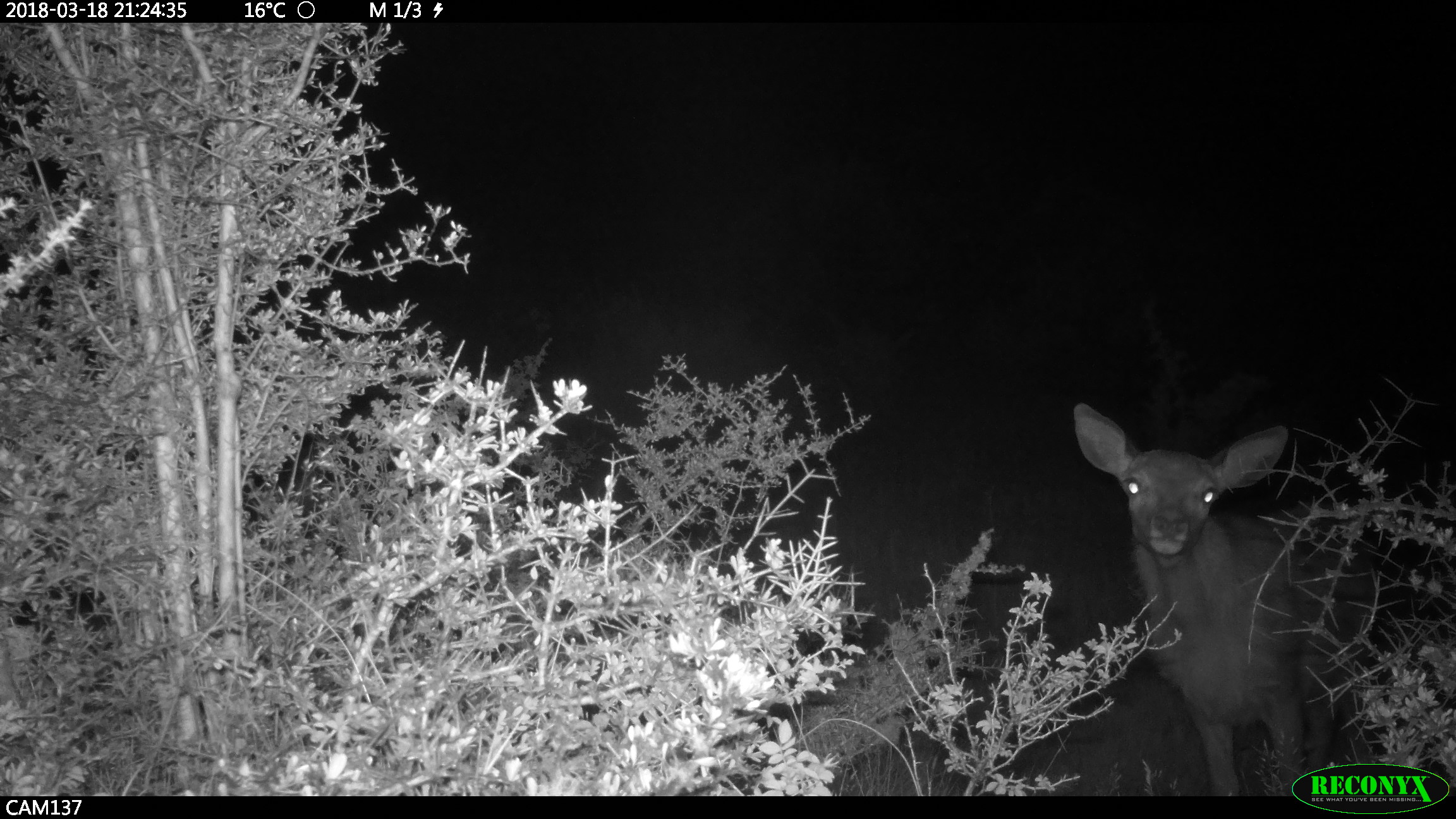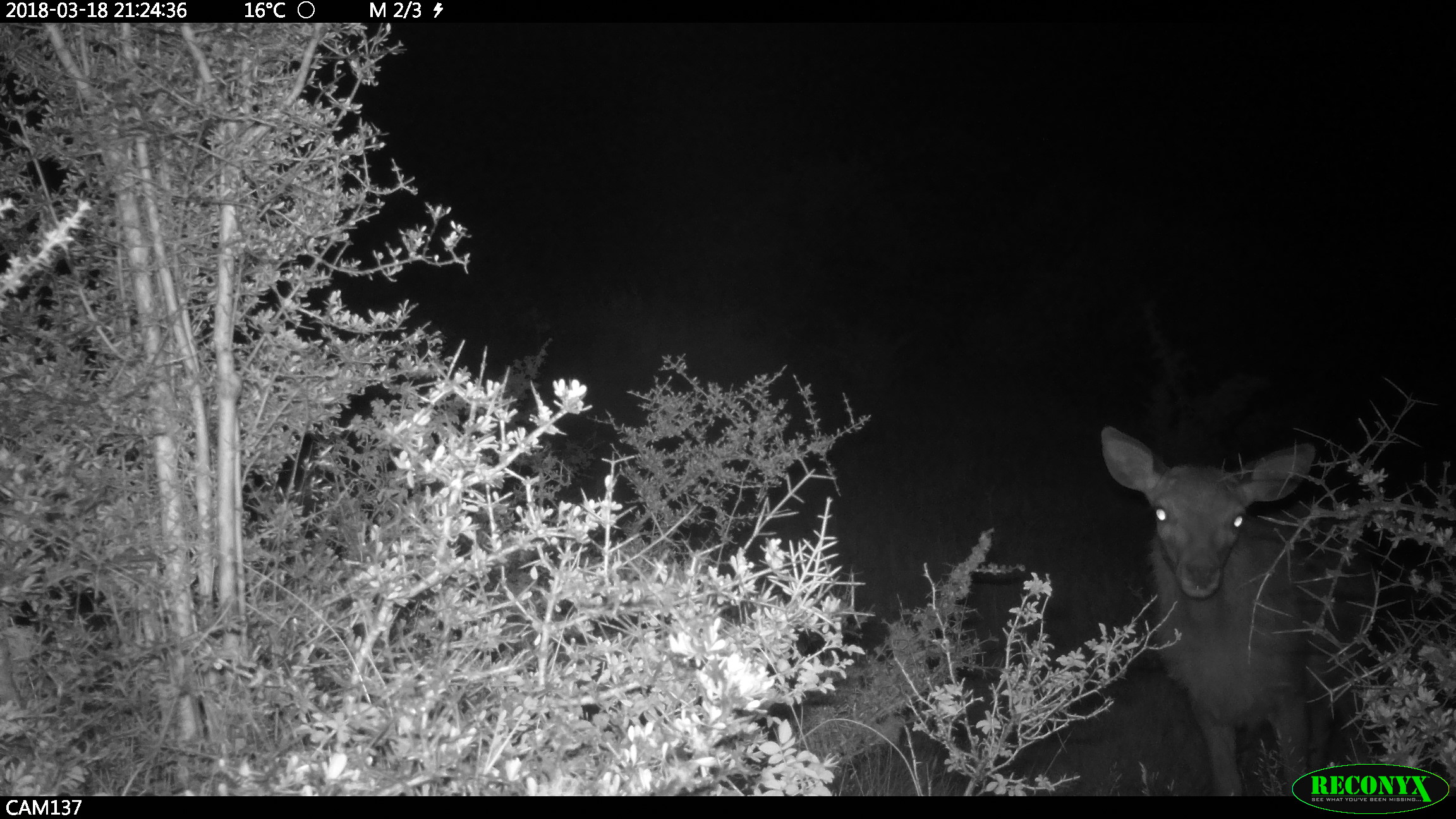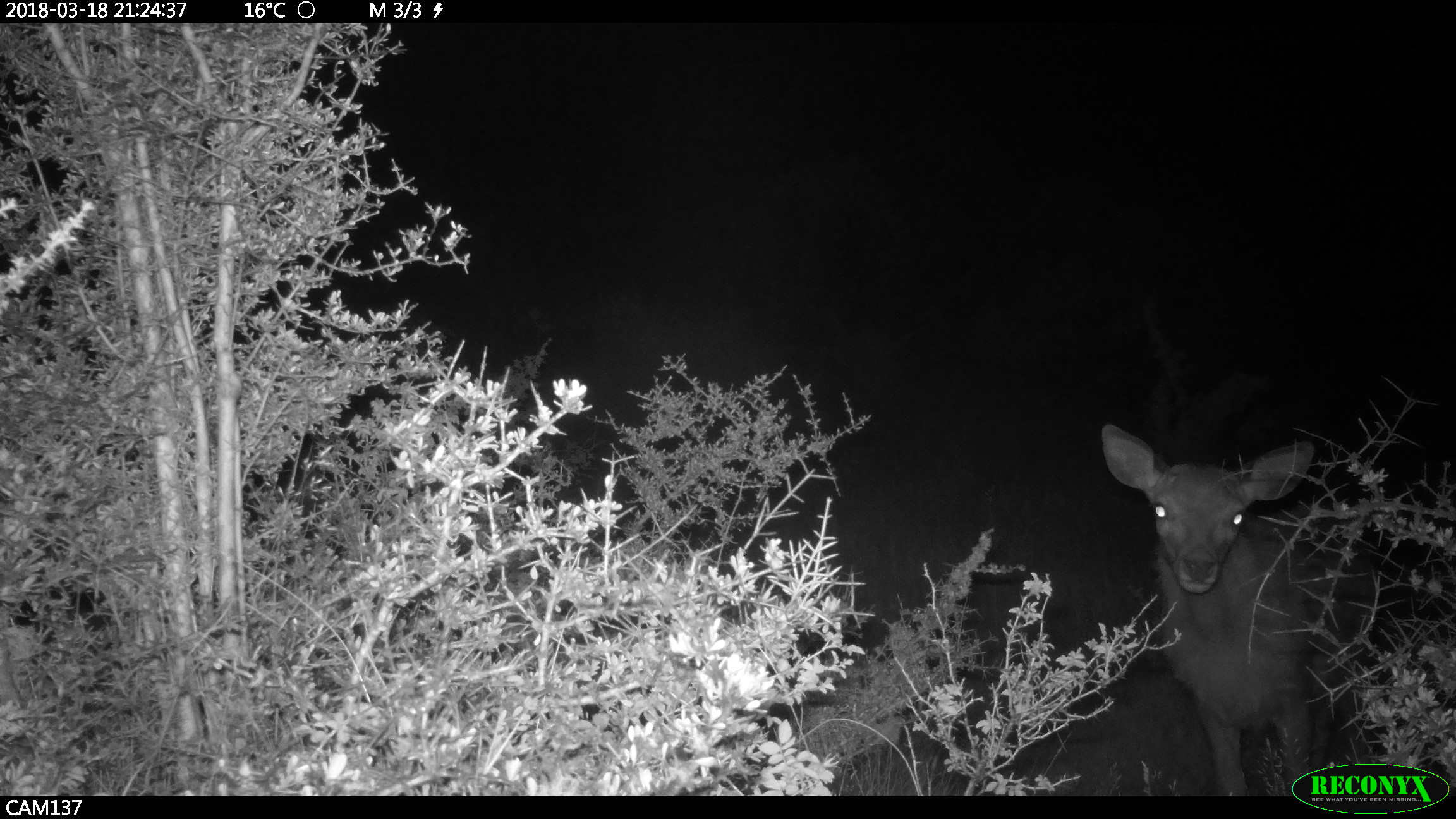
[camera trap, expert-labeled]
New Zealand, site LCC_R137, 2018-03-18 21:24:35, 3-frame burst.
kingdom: Animalia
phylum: Chordata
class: Mammalia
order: Artiodactyla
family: Cervidae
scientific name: Cervidae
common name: deer